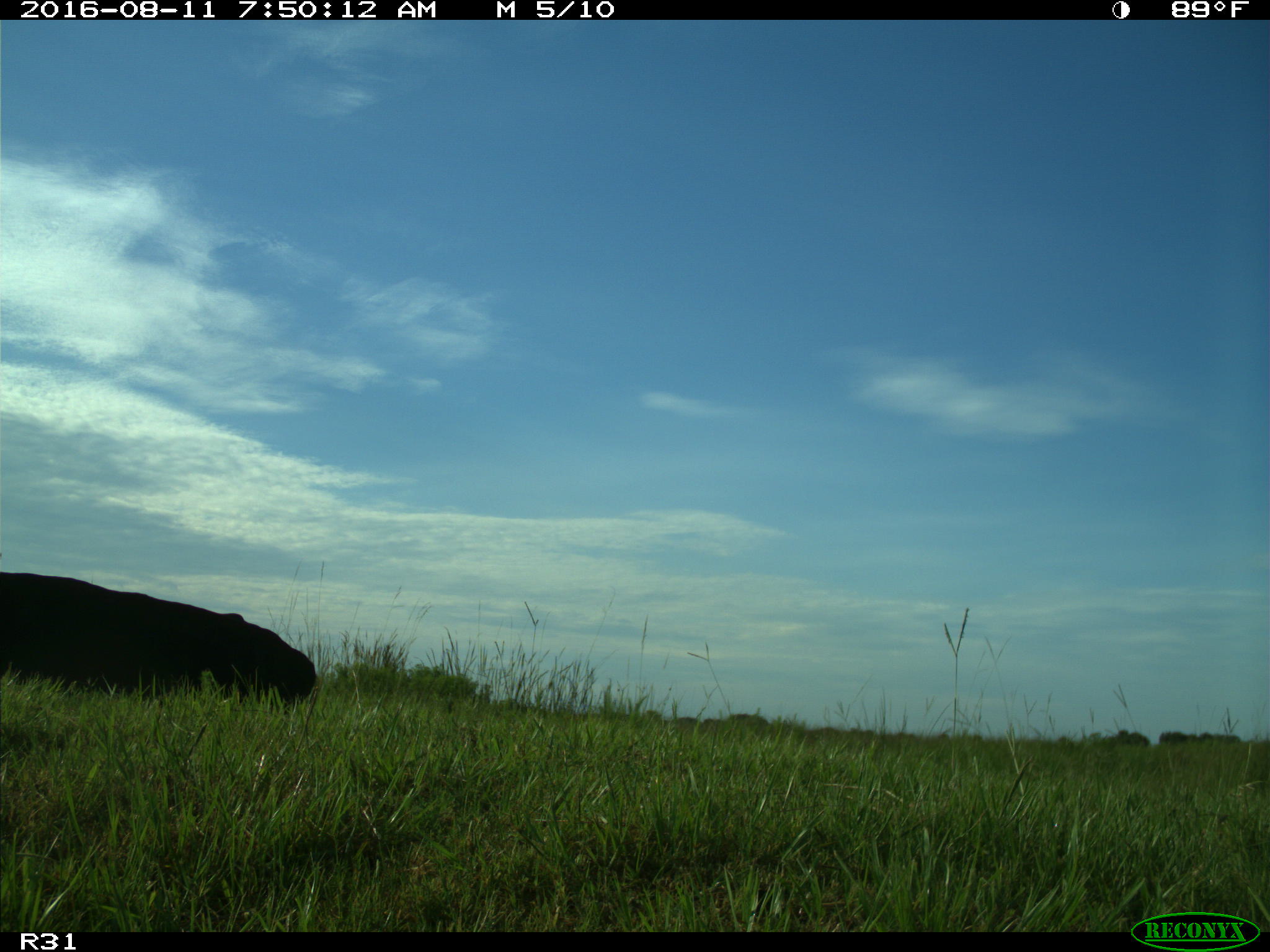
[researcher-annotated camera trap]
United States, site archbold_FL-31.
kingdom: Animalia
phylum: Chordata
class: Mammalia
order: Artiodactyla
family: Bovidae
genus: Bos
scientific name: Bos taurus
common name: domestic cow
Bos taurus (domestic cow).